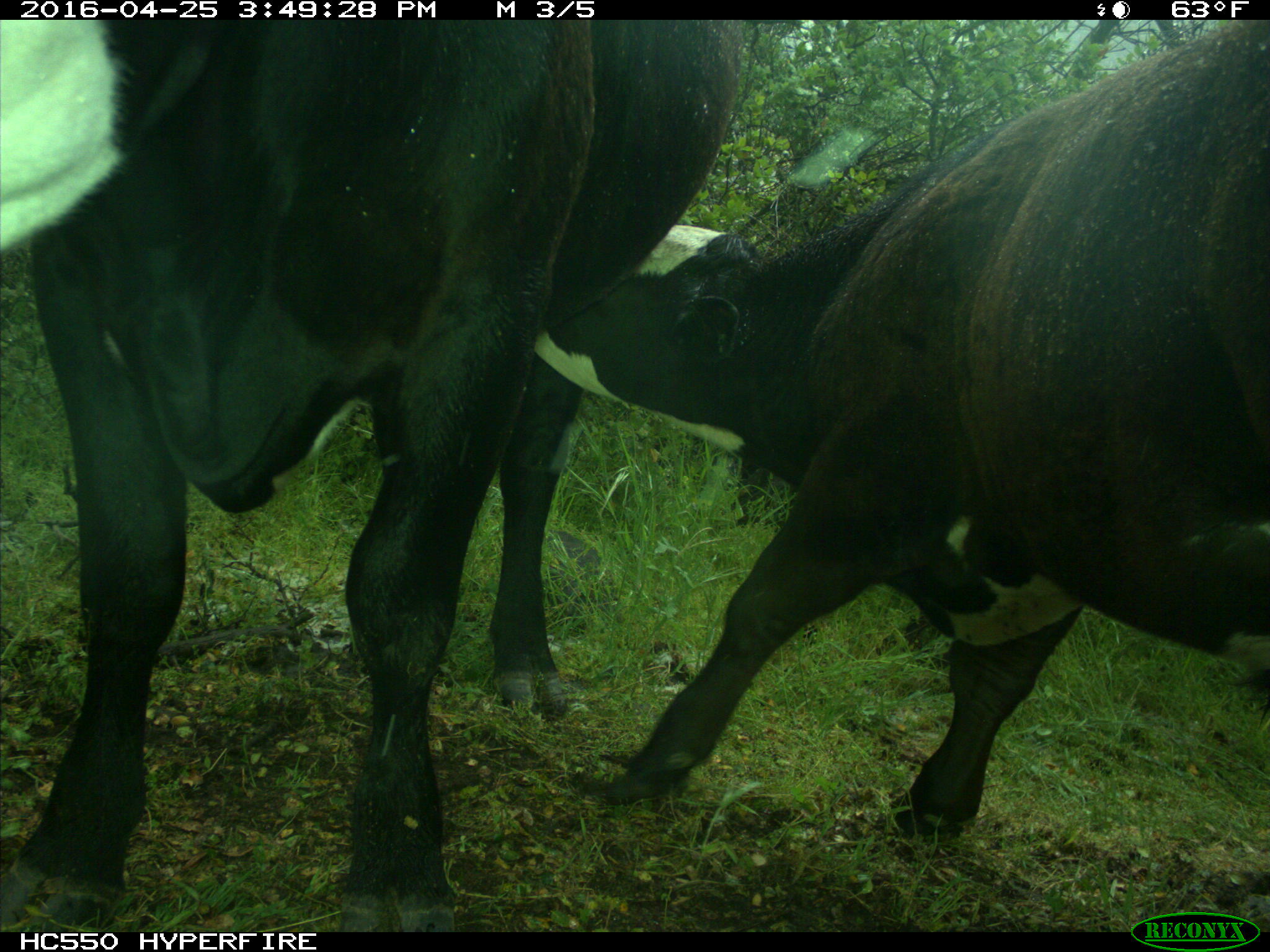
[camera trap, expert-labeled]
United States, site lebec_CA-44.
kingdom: Animalia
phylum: Chordata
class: Mammalia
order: Artiodactyla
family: Bovidae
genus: Bos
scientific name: Bos taurus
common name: domestic cow